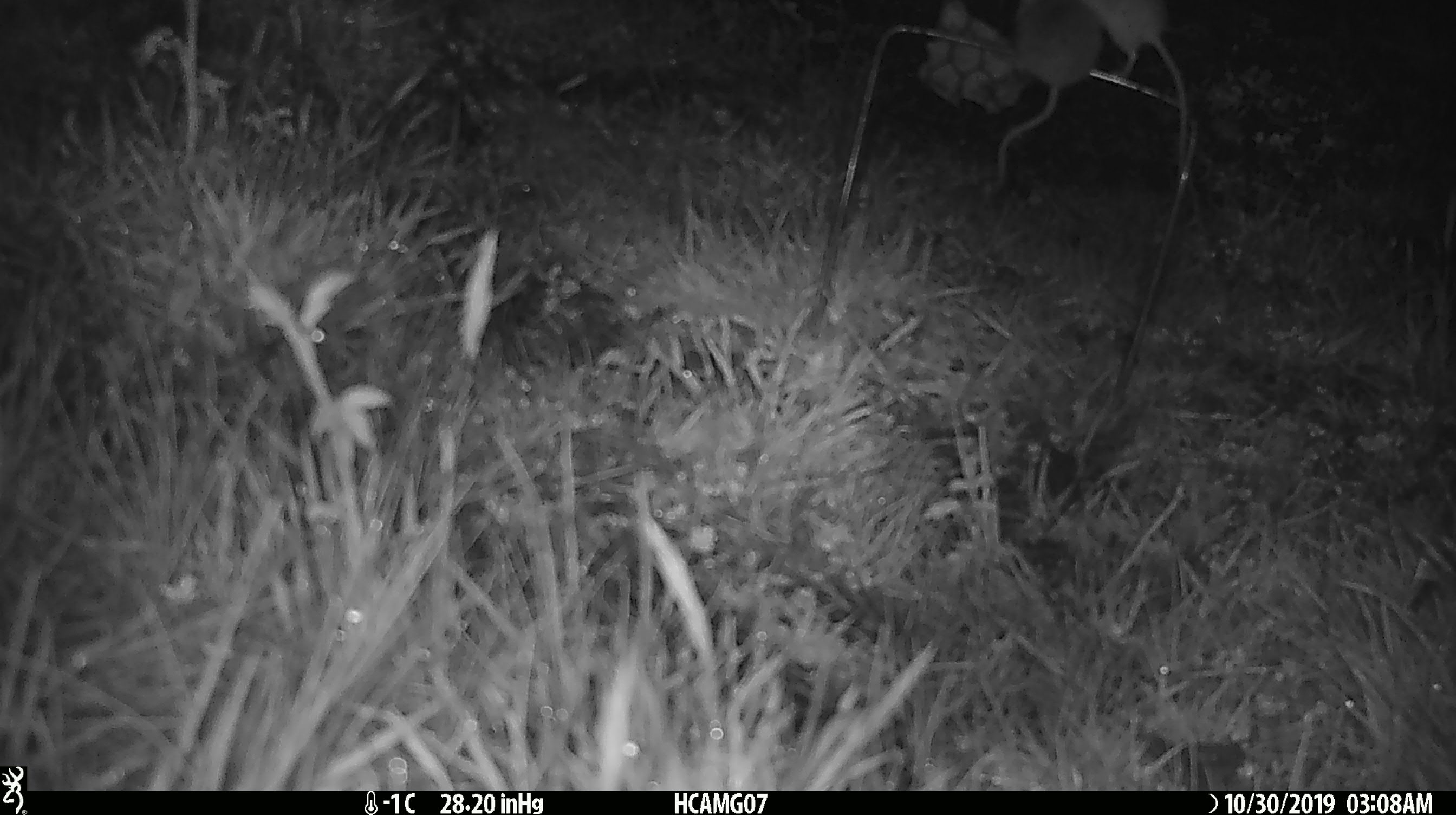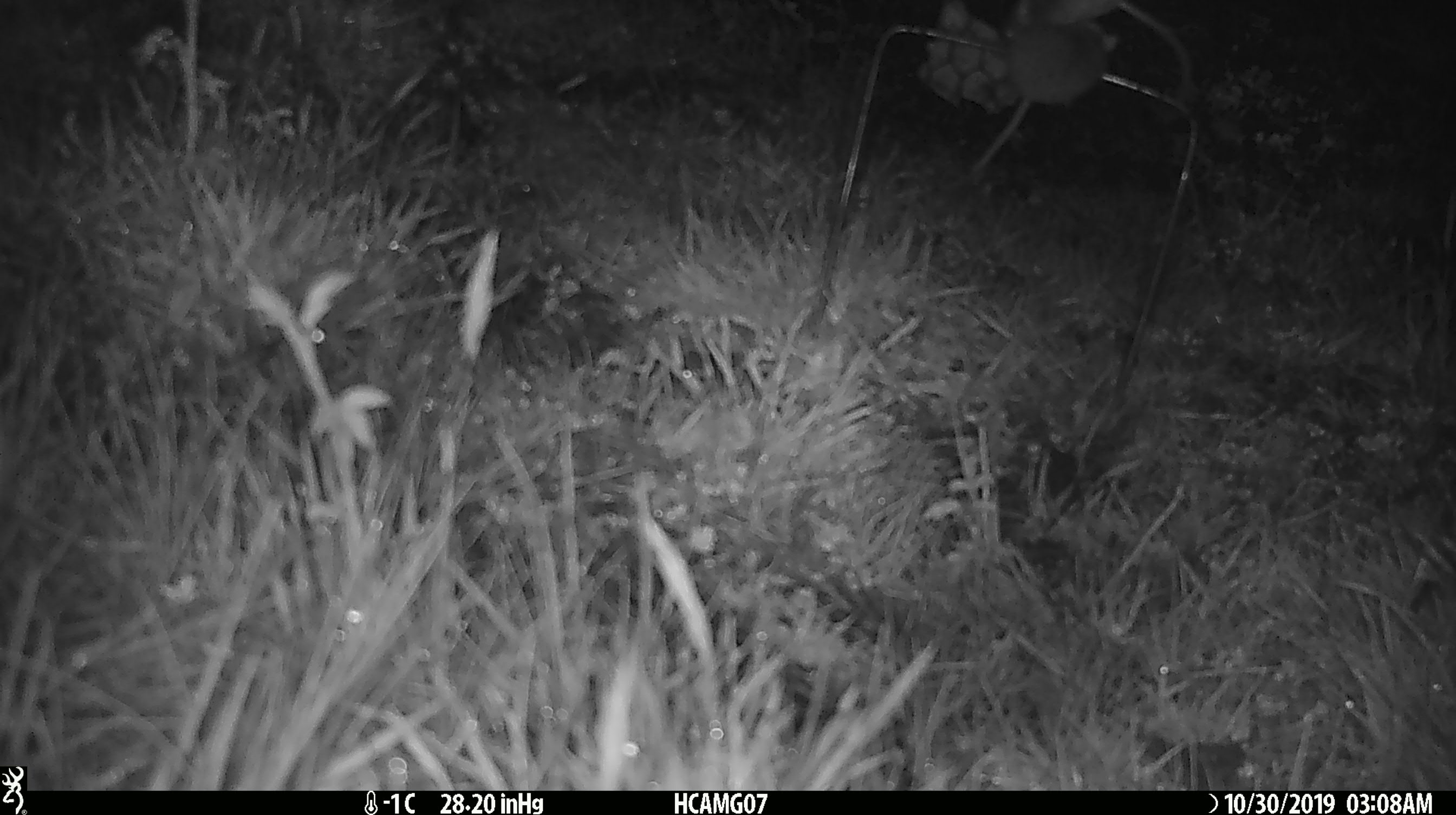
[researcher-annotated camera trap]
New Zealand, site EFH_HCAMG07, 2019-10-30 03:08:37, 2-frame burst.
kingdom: Animalia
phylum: Chordata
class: Mammalia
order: Rodentia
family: Muridae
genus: Mus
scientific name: Mus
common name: mouse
Mouse (Mus).